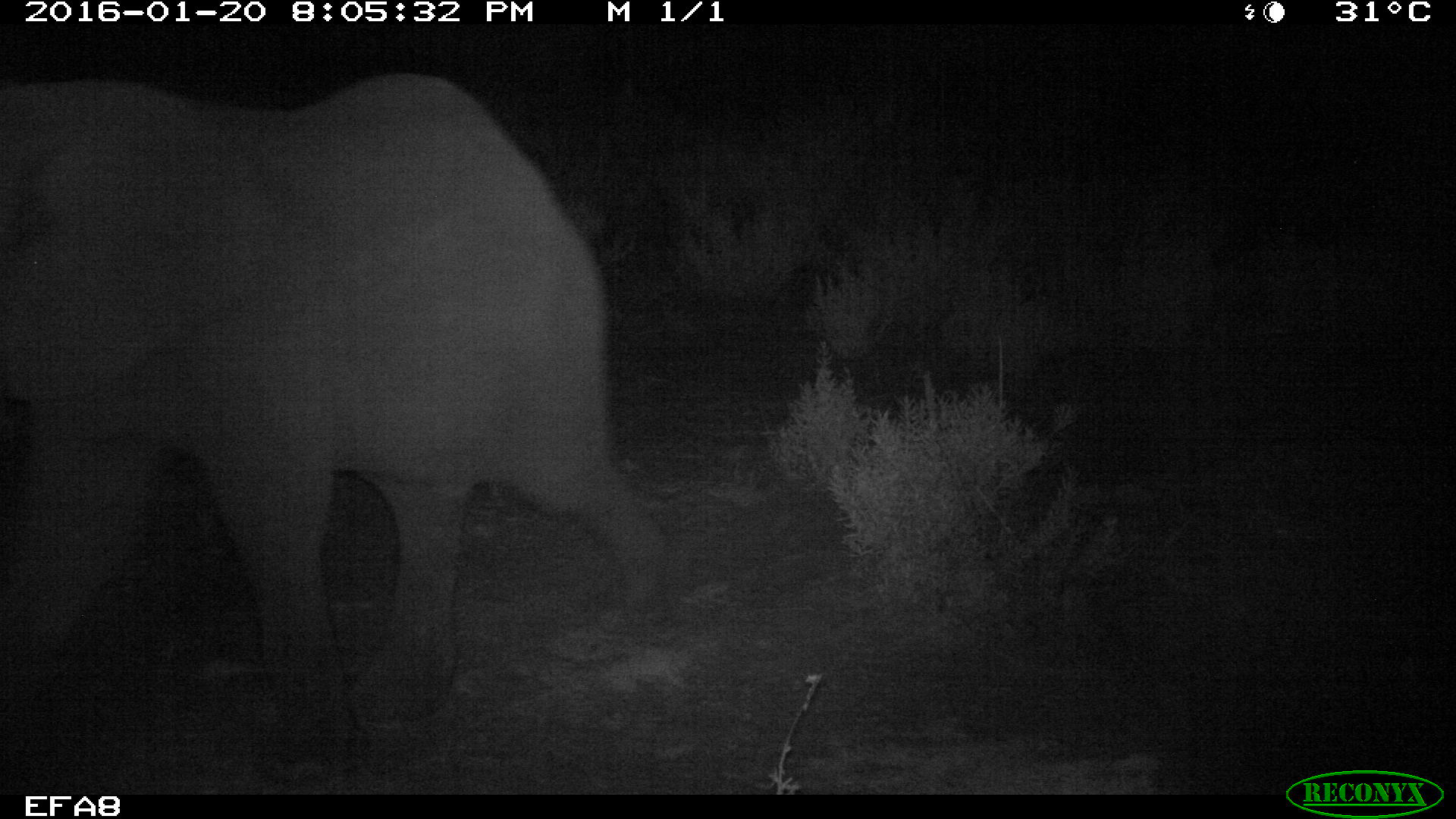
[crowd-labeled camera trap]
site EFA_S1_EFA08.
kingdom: Animalia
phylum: Chordata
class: Mammalia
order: Proboscidea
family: Elephantidae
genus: Loxodonta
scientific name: Loxodonta africana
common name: african bush elephant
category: elephant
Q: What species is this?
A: Elephant (african bush elephant) (Loxodonta africana).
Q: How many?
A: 1.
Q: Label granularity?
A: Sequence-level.